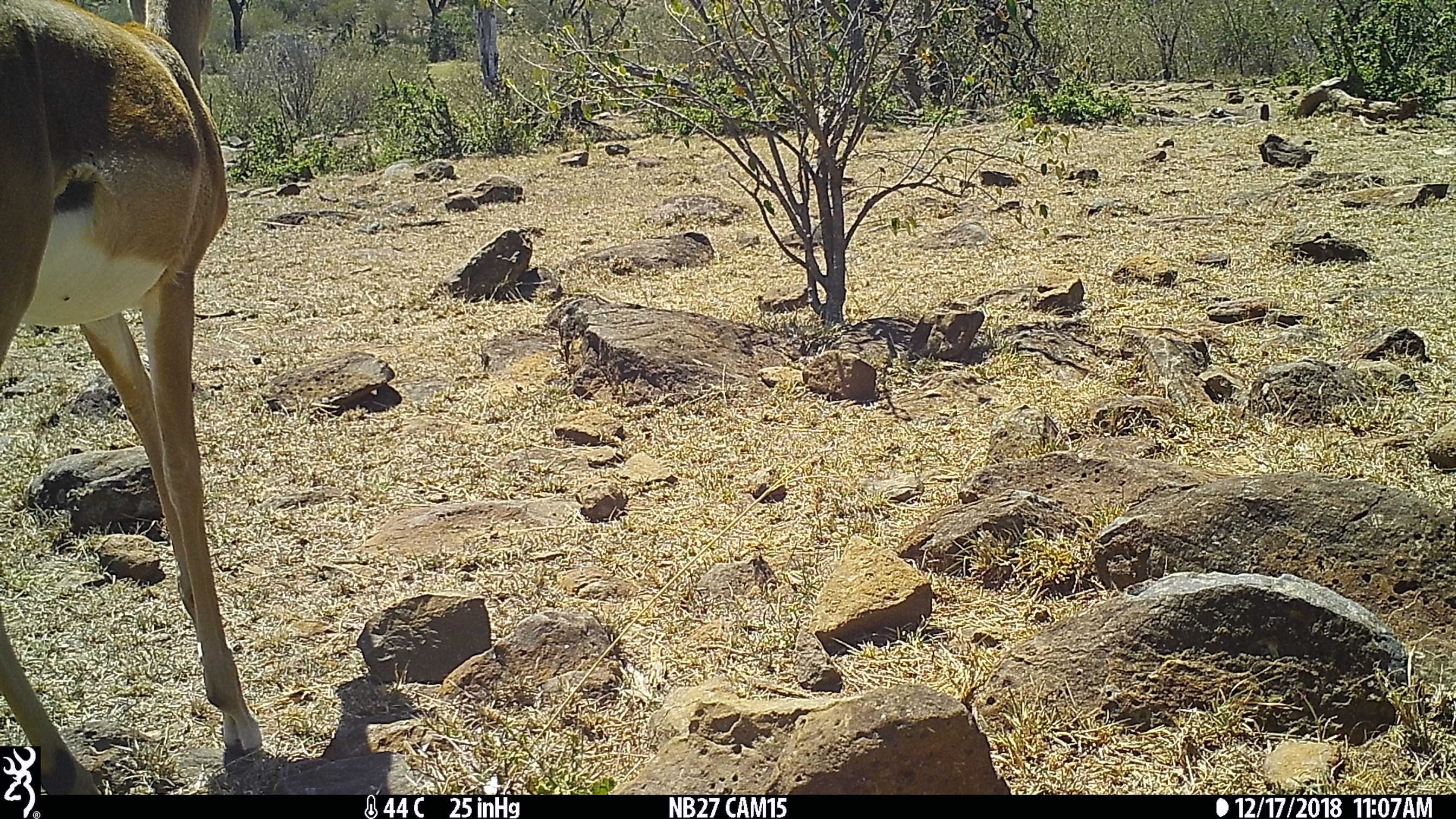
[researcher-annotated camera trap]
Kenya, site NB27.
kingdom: Animalia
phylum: Chordata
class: Mammalia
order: Artiodactyla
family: Bovidae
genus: Aepyceros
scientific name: Aepyceros melampus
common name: impala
Impala (Aepyceros melampus).